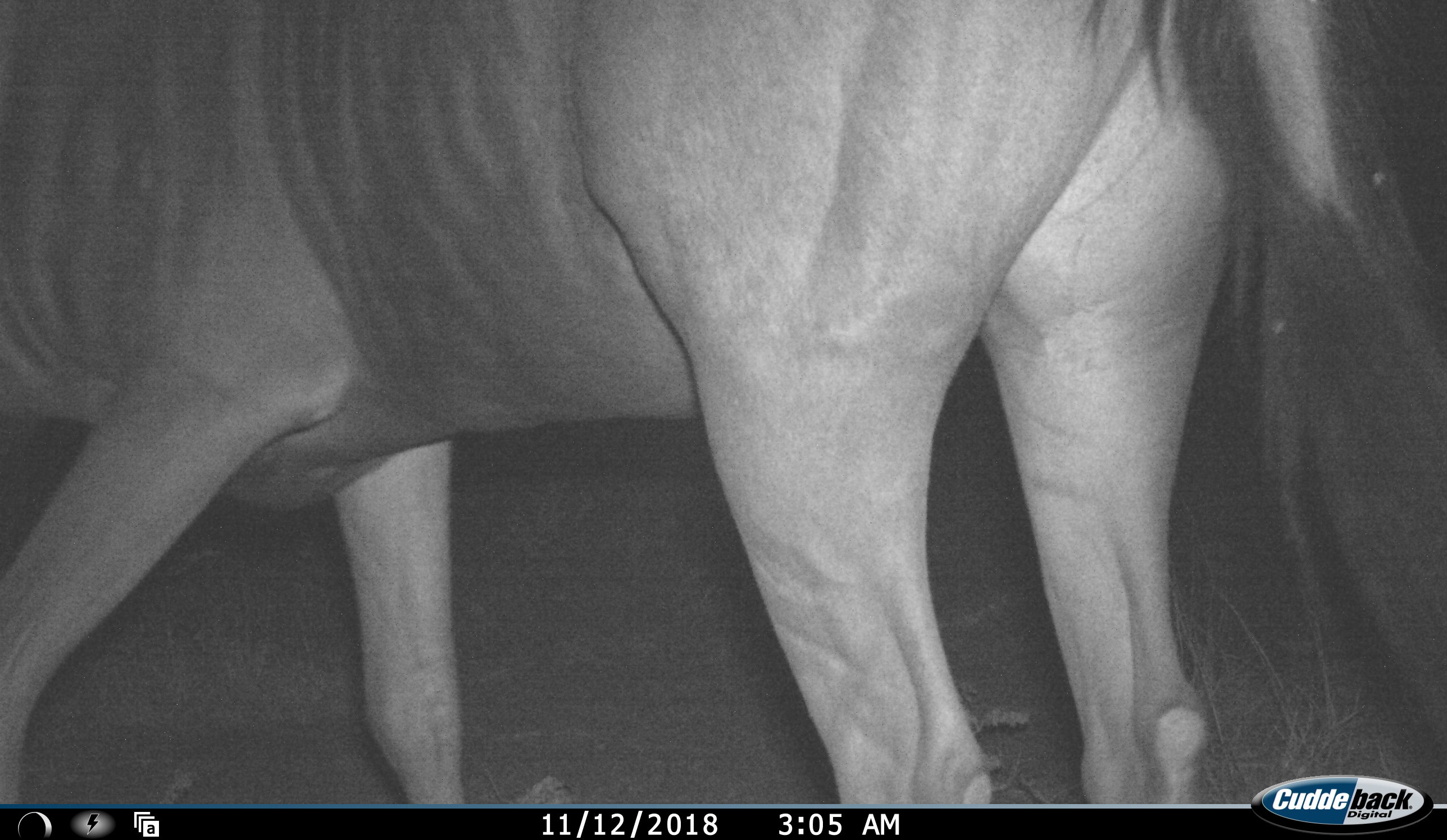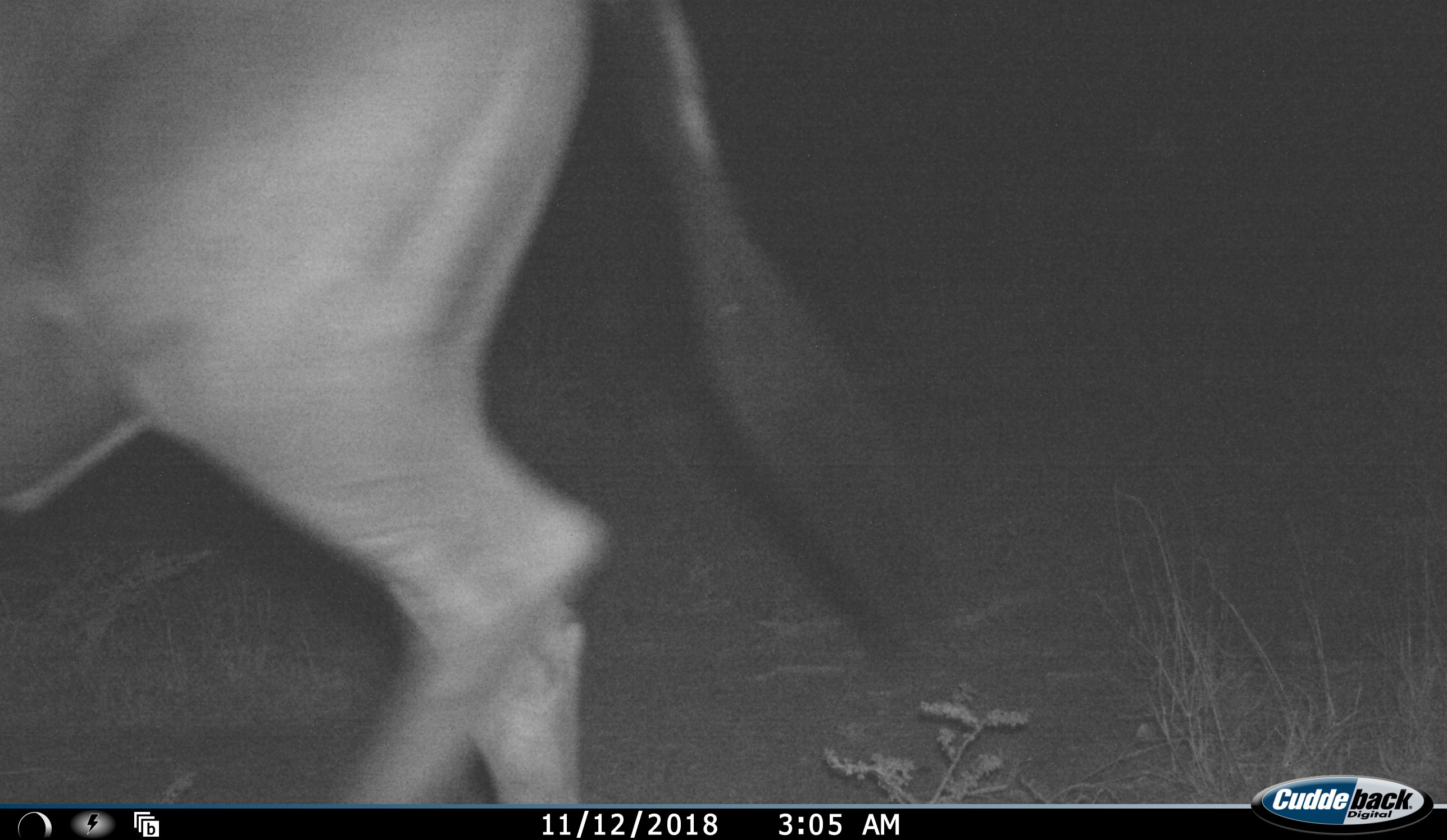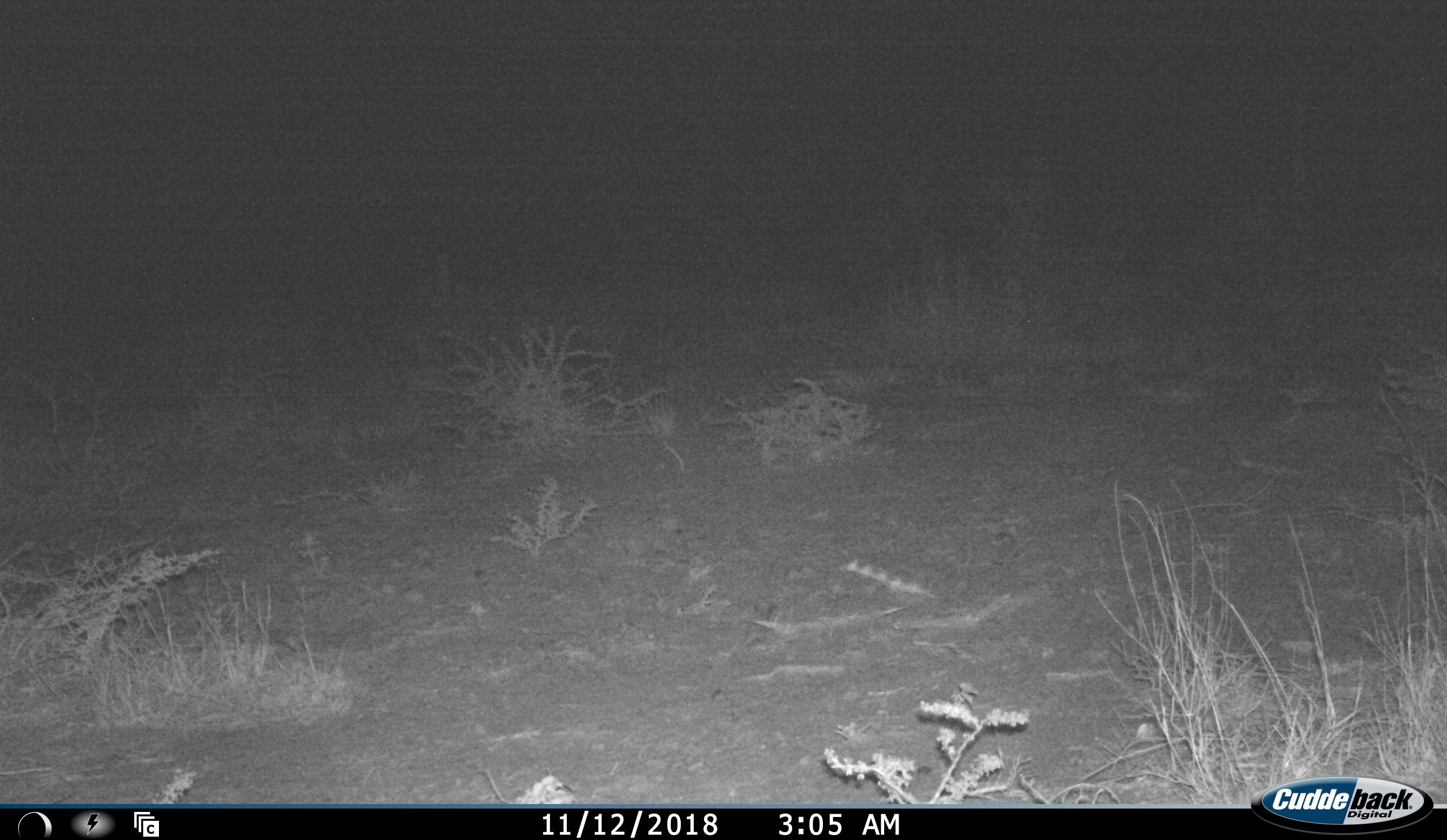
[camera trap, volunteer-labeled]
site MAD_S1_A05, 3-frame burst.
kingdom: Animalia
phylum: Chordata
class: Mammalia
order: Artiodactyla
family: Bovidae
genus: Connochaetes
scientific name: Connochaetes taurinus taurinus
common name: blue wildebeest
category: wildebeestblue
Wildebeestblue (blue wildebeest) (Connochaetes taurinus taurinus), count 1. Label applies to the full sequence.